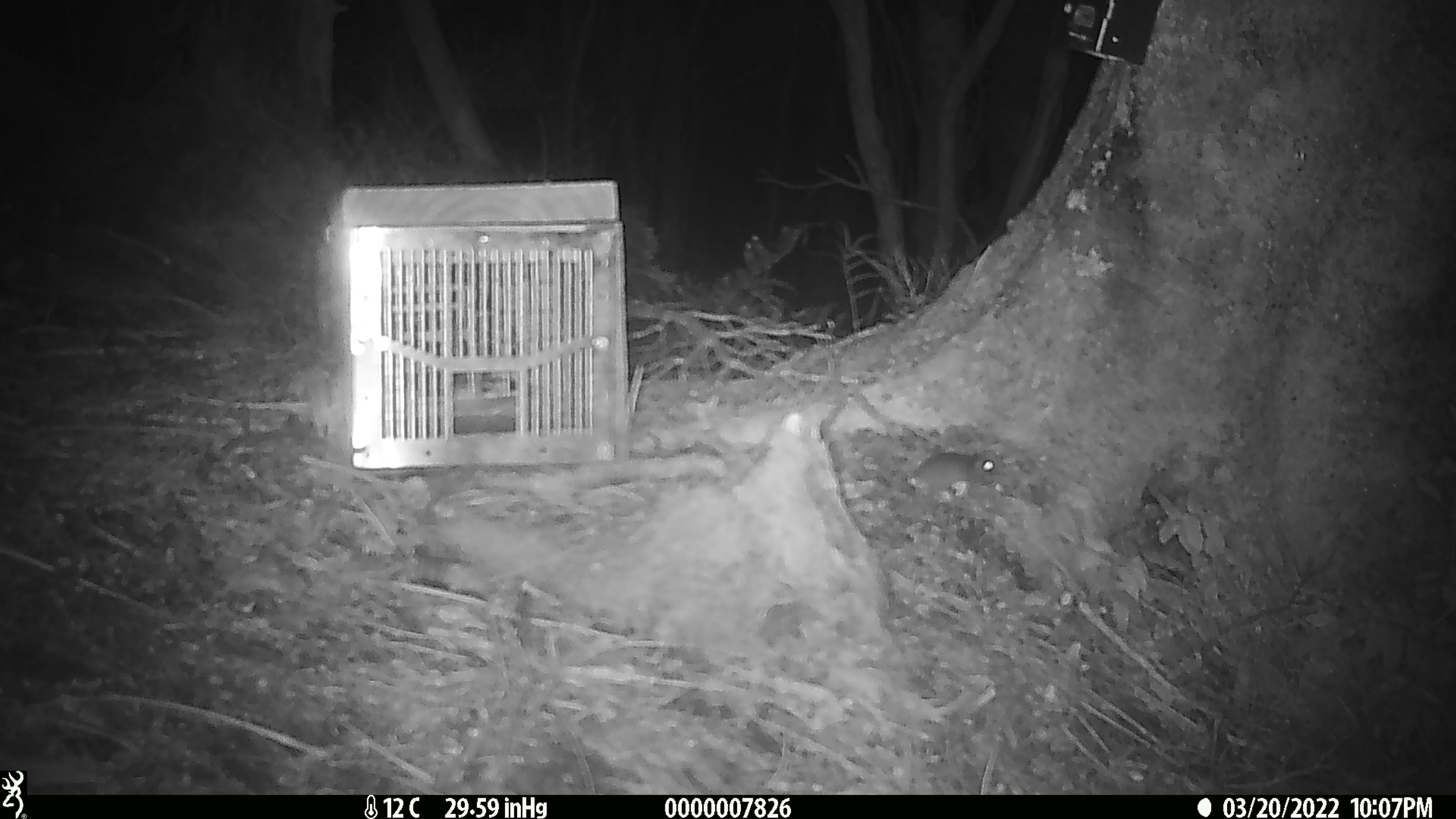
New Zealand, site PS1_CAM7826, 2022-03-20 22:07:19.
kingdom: Animalia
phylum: Chordata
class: Mammalia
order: Rodentia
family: Muridae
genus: Mus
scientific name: Mus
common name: mouse